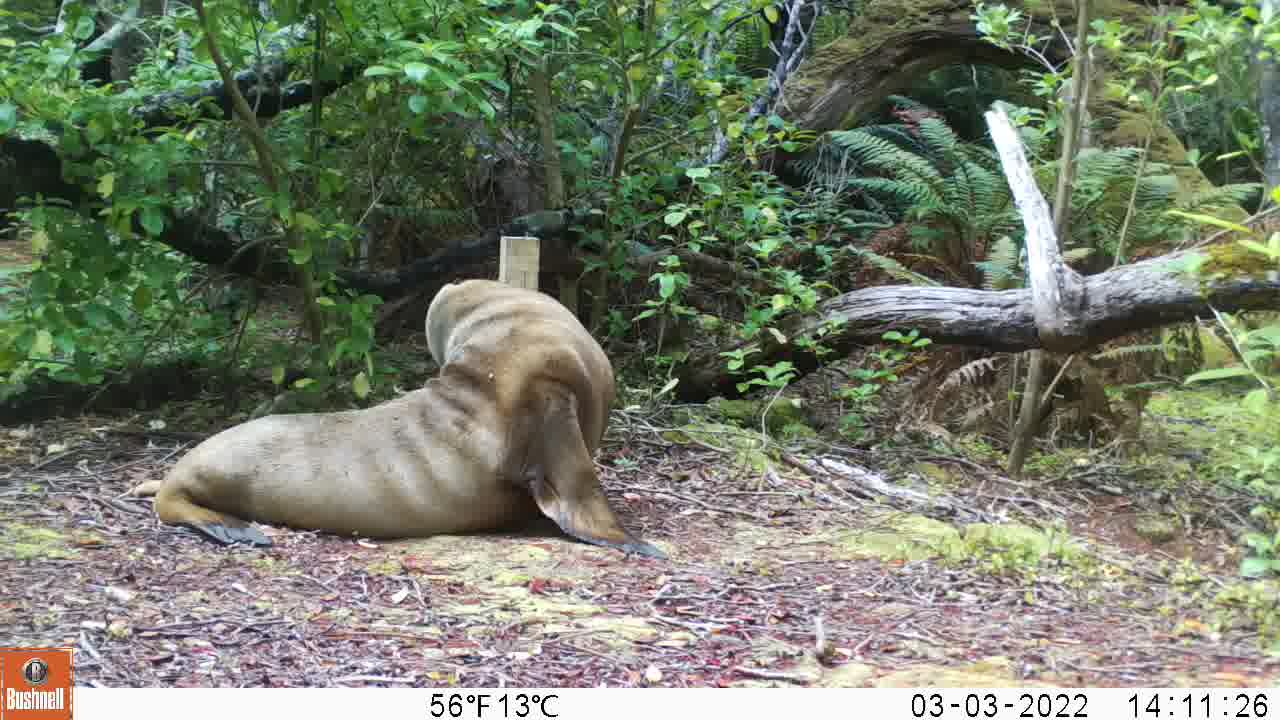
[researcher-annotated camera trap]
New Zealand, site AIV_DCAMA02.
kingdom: Animalia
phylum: Chordata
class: Mammalia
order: Carnivora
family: Otariidae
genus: Phocarctos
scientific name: Phocarctos hookeri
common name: new zealand sea lion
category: sealion